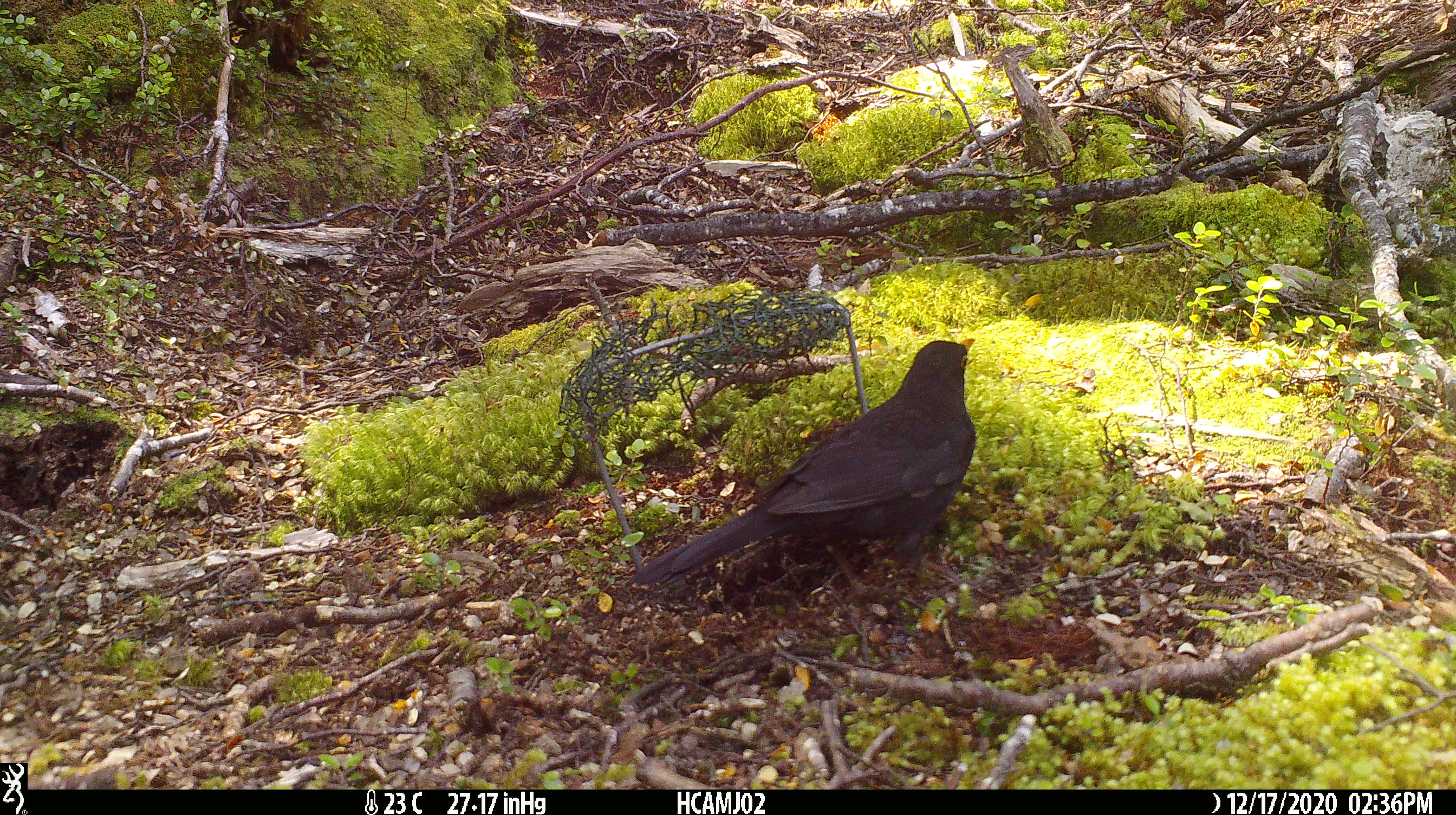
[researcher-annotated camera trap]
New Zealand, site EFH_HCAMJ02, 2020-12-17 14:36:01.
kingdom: Animalia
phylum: Chordata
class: Aves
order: Passeriformes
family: Turdidae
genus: Turdus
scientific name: Turdus merula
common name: eurasian blackbird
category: blackbird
Blackbird (eurasian blackbird) (Turdus merula).